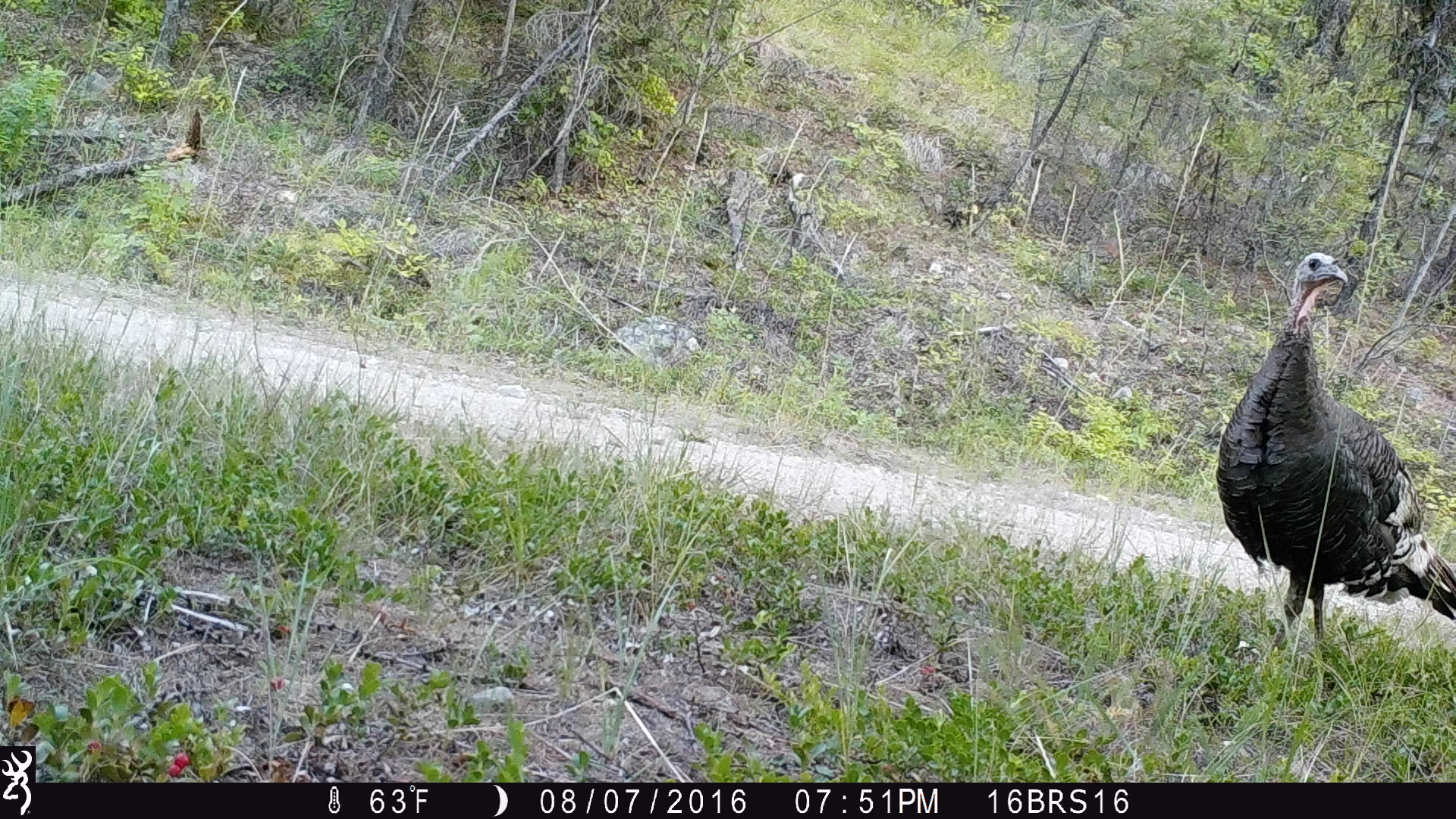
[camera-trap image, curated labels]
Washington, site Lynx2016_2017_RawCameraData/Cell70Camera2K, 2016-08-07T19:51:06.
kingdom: Animalia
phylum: Chordata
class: Aves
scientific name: Aves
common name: birds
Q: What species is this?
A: Aves (birds).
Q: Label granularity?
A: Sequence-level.